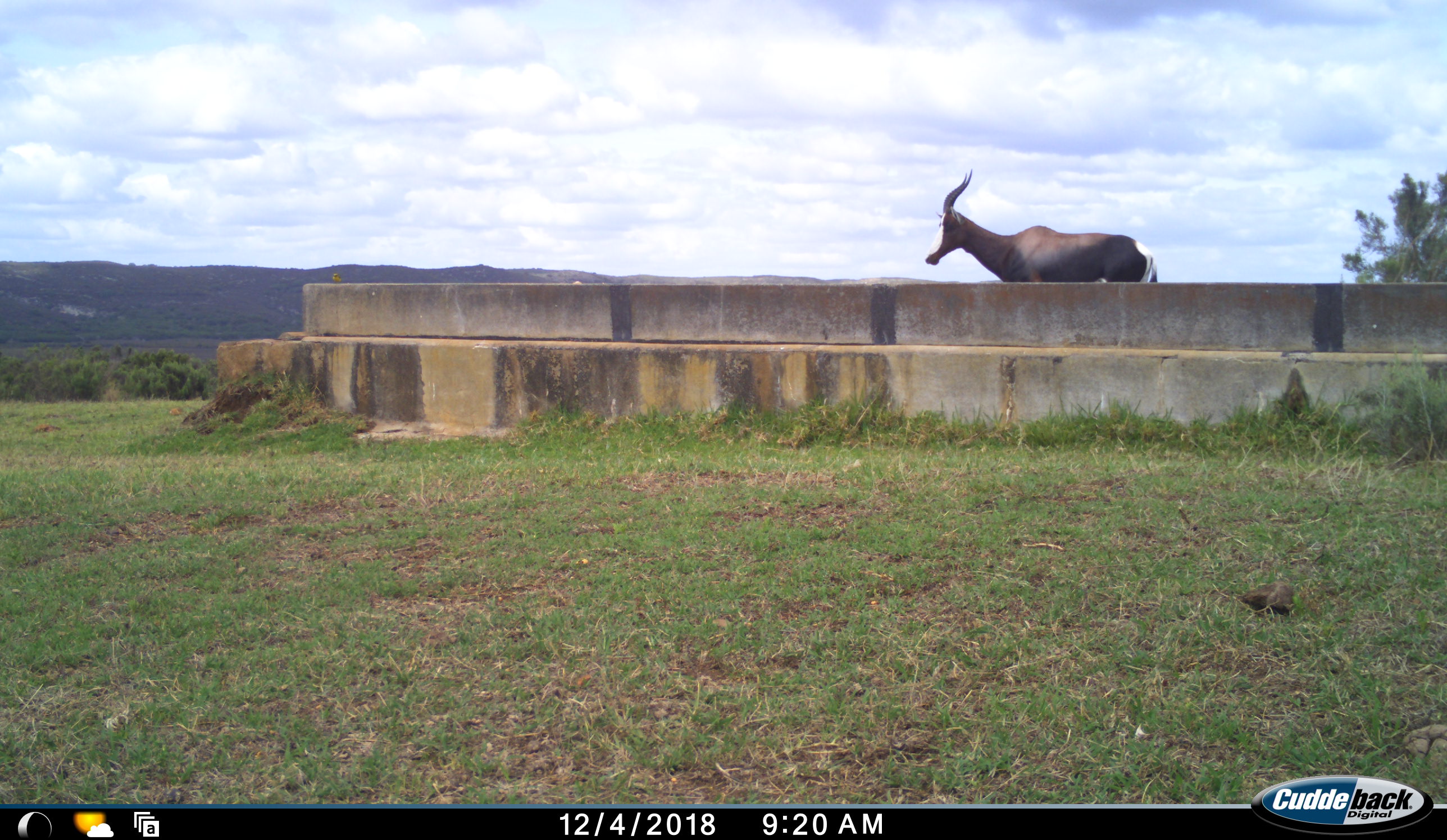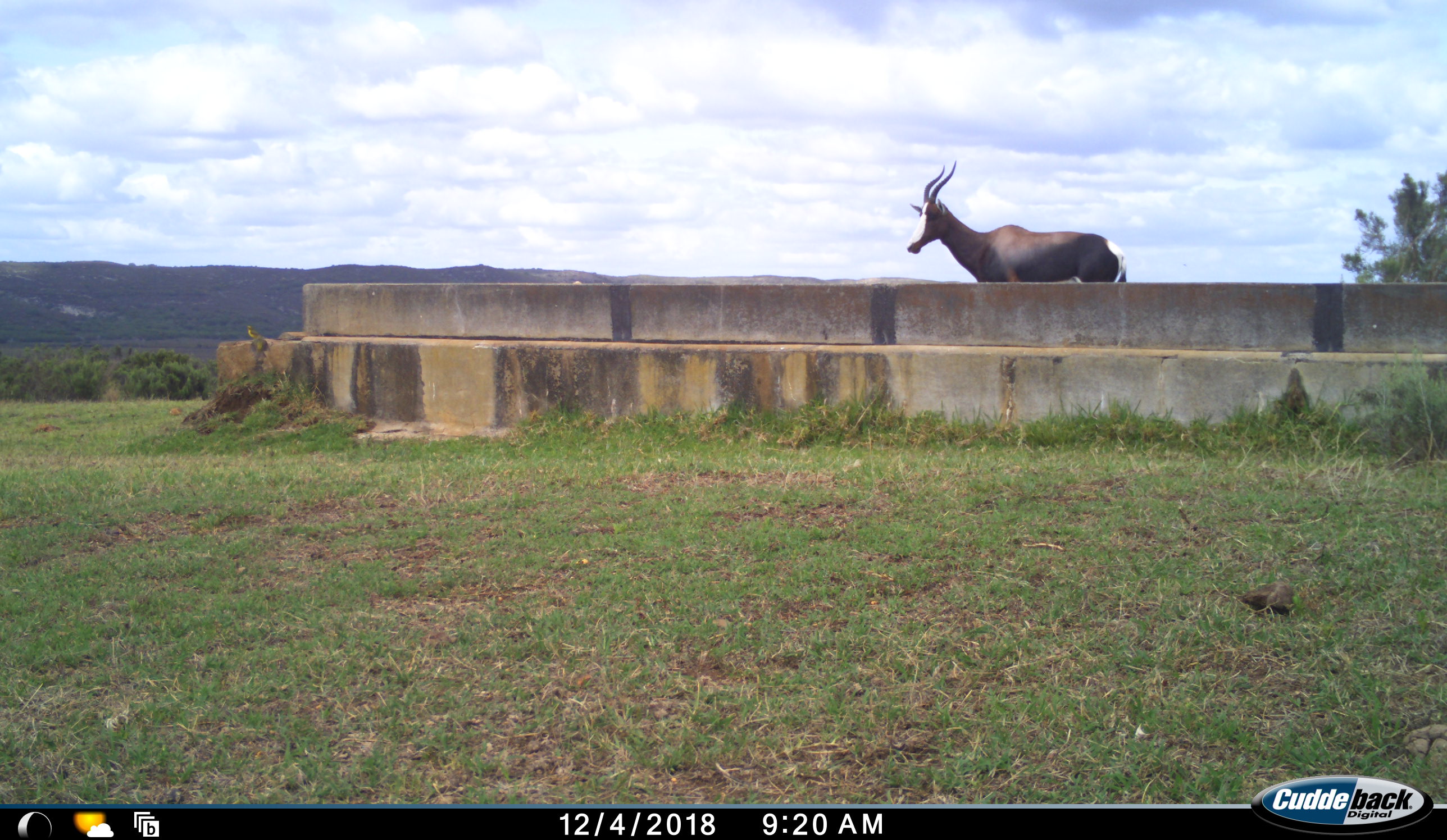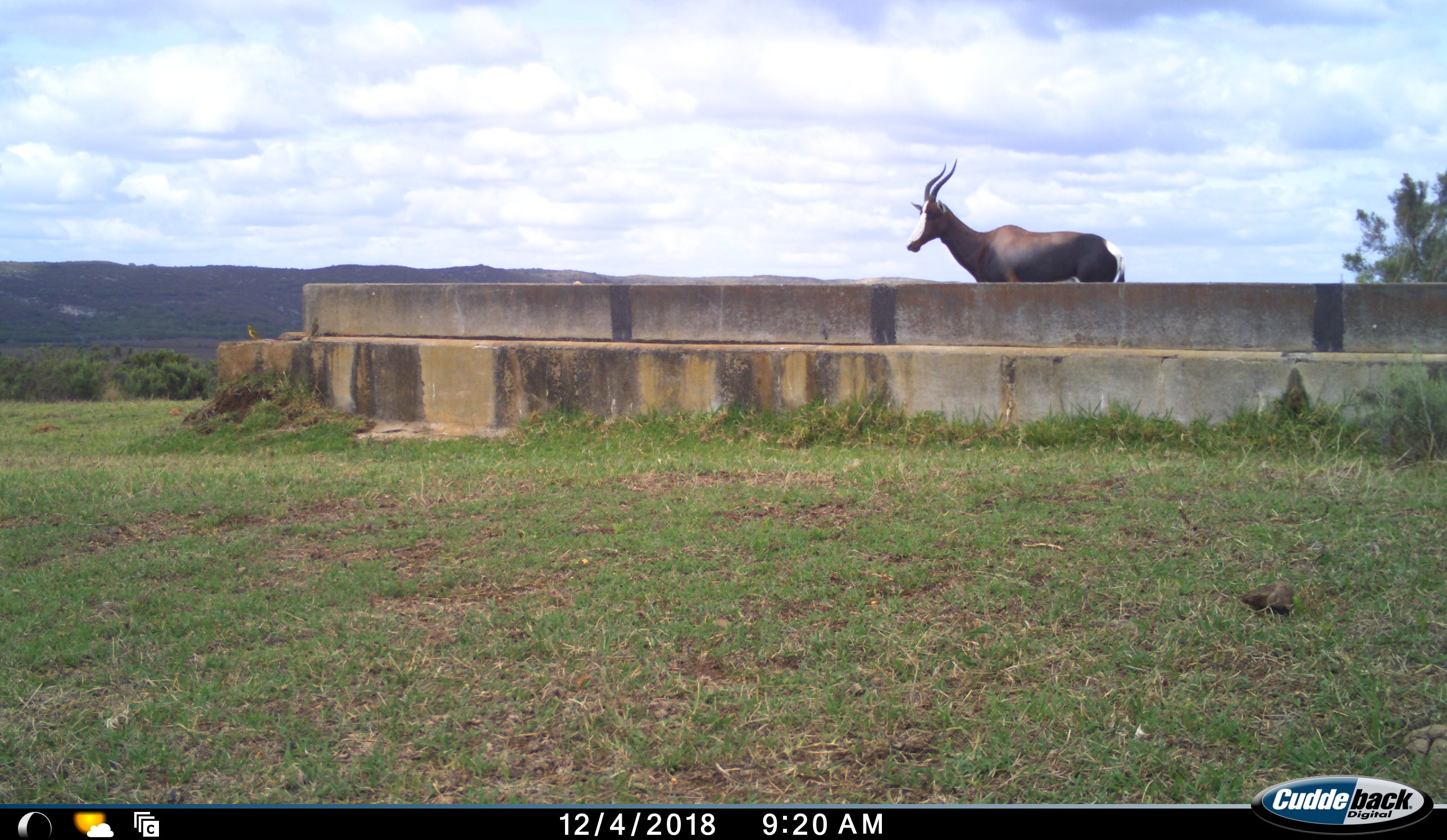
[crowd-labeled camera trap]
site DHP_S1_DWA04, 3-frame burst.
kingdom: Animalia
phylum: Chordata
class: Aves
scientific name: Aves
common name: bird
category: birdother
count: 2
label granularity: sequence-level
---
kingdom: Animalia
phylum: Chordata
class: Mammalia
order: Artiodactyla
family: Bovidae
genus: Damaliscus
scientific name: Damaliscus pygargus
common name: bontebok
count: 1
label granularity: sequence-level